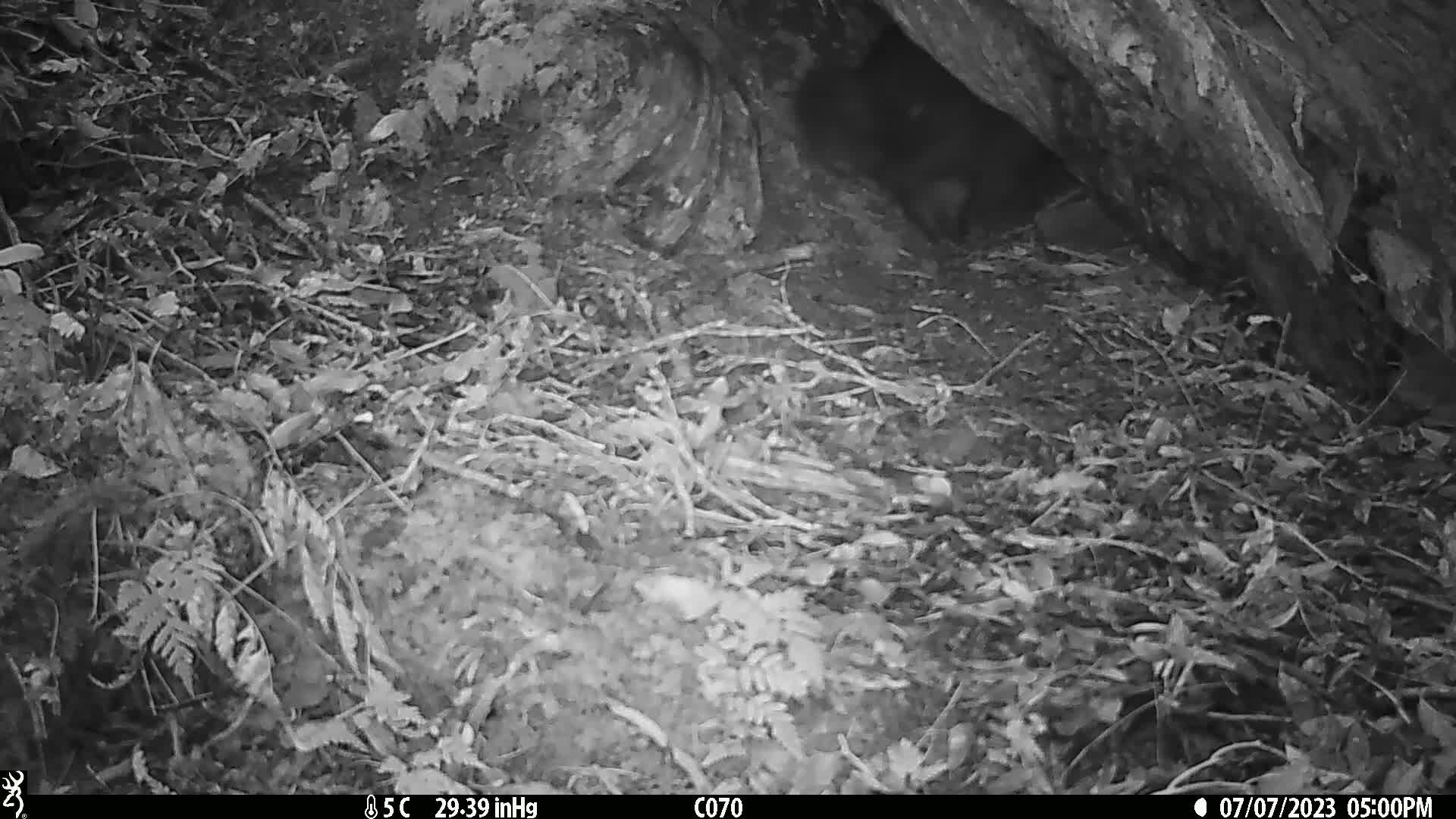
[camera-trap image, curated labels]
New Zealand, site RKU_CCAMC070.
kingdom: Animalia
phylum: Chordata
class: Mammalia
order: Diprotodontia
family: Phalangeridae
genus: Trichosurus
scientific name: Trichosurus vulpecula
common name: common brushtail possum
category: possum